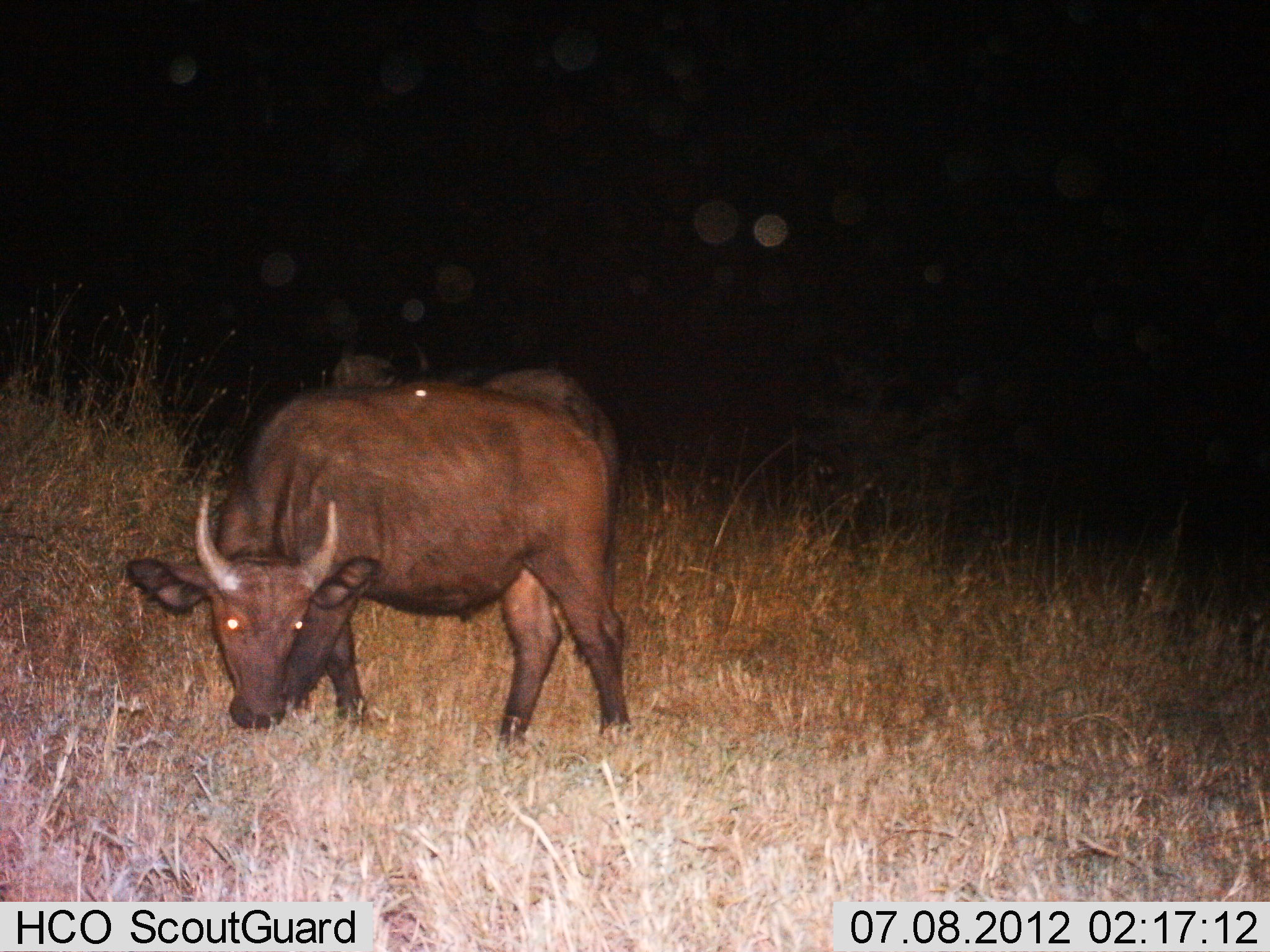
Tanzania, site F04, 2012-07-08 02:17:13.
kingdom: Animalia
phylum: Chordata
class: Mammalia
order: Artiodactyla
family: Bovidae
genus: Syncerus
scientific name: Syncerus caffer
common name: cape buffalo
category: buffalo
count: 2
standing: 30%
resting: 0%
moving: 0%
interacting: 0%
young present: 0%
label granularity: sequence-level